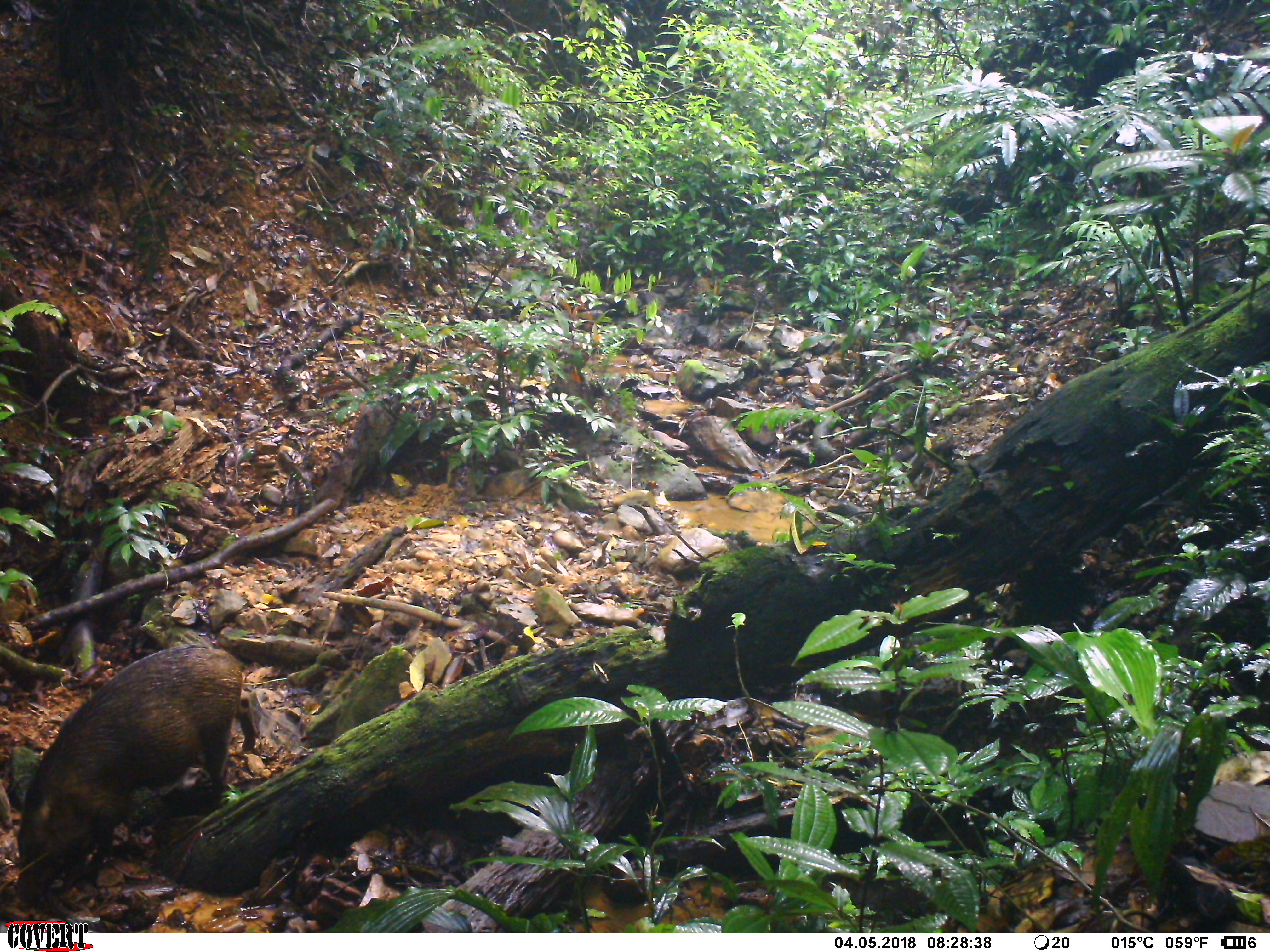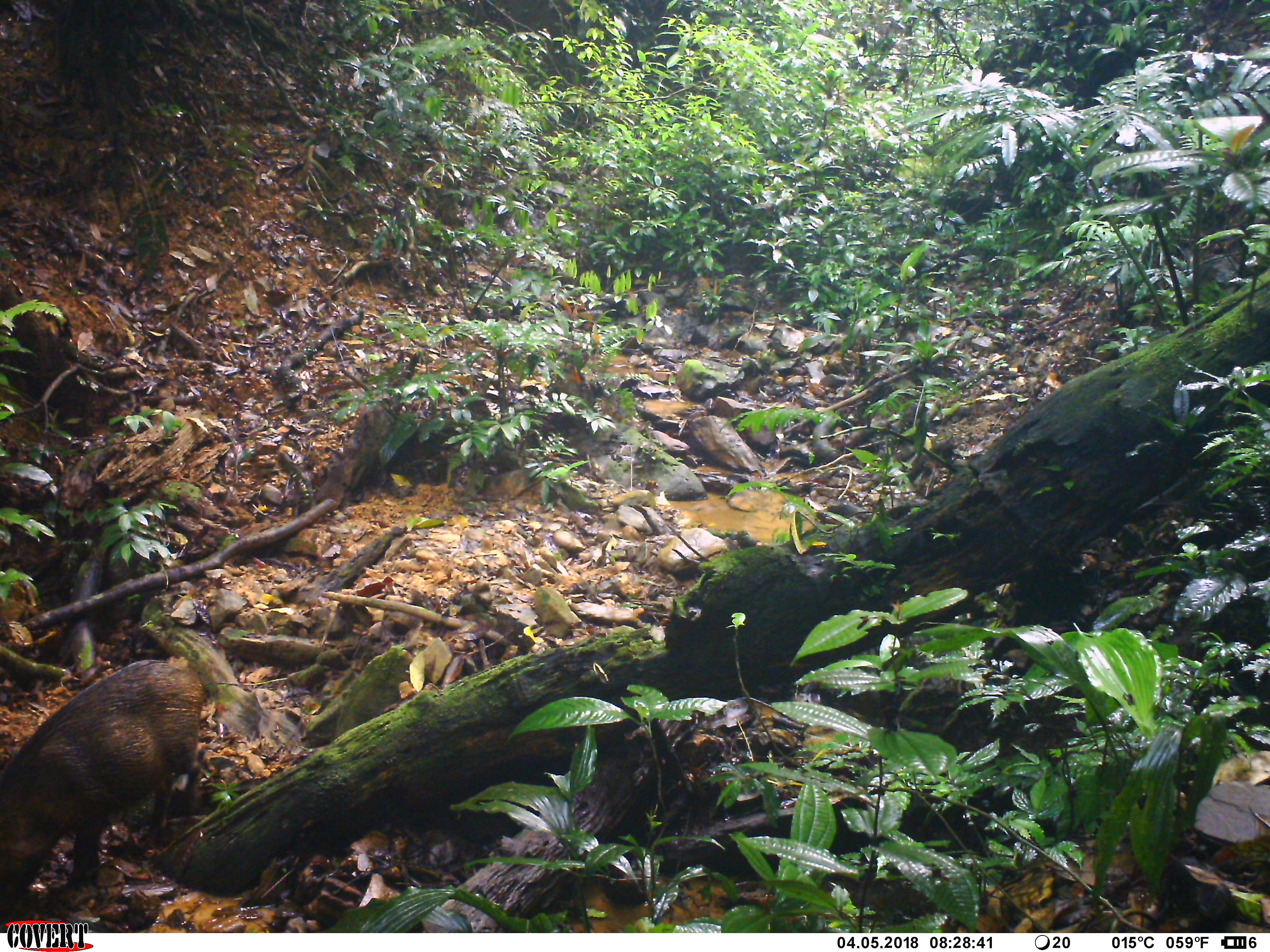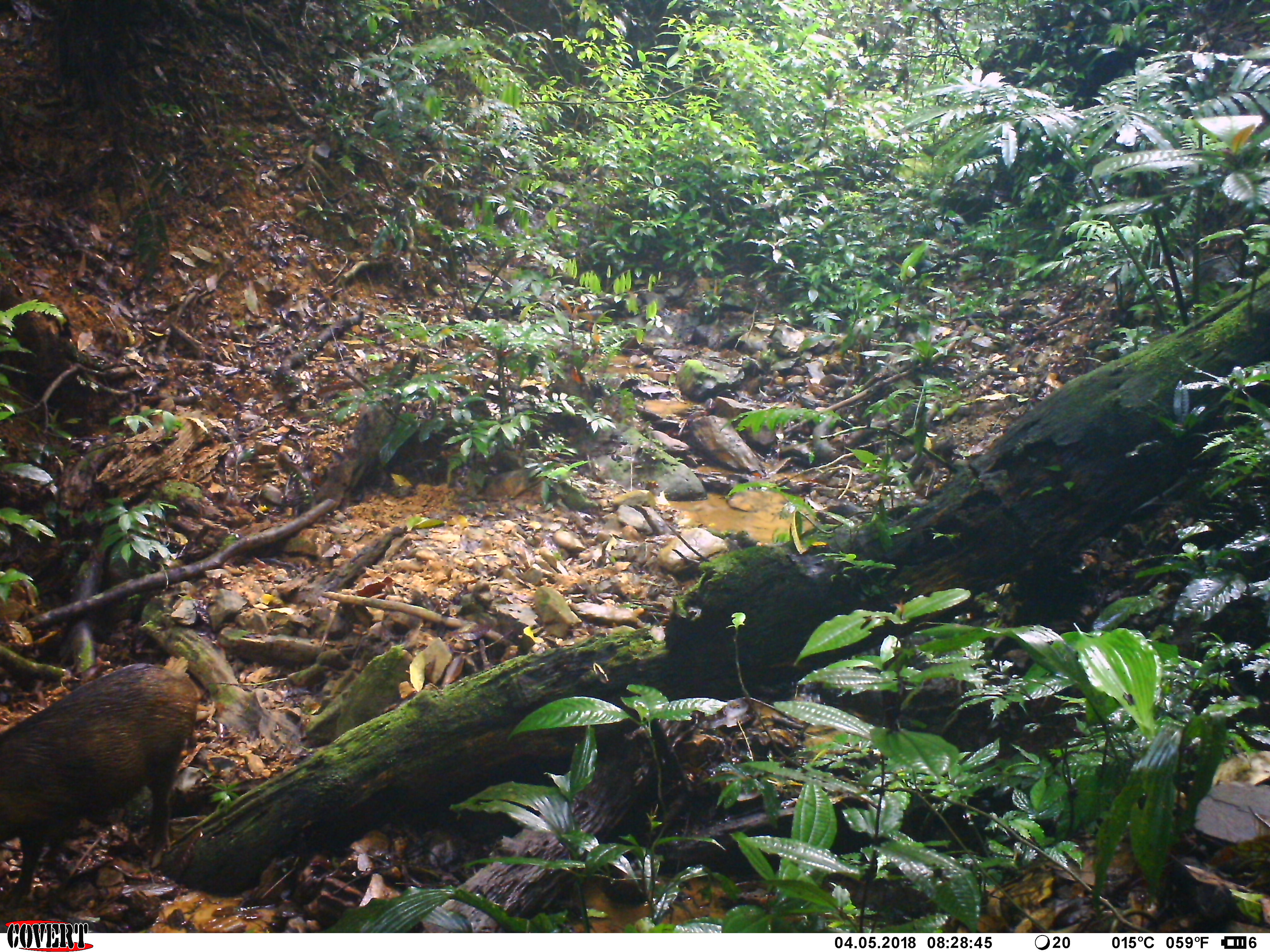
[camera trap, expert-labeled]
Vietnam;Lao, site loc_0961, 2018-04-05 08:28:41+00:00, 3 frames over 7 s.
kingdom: Animalia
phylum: Chordata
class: Mammalia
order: Artiodactyla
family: Suidae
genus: Sus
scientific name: Sus scrofa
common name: eurasian wild pig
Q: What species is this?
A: Eurasian wild pig (Sus scrofa).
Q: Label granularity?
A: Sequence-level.